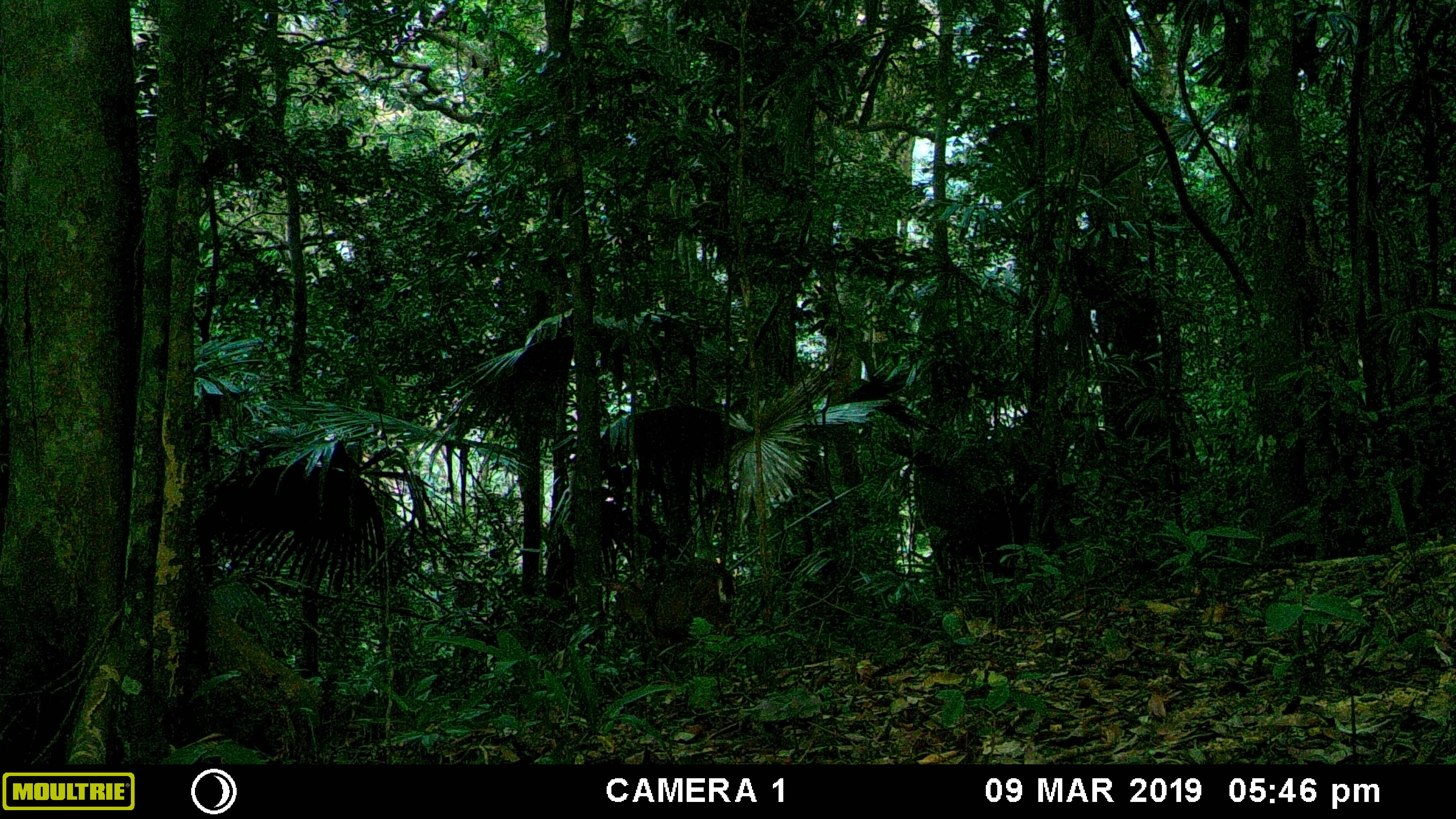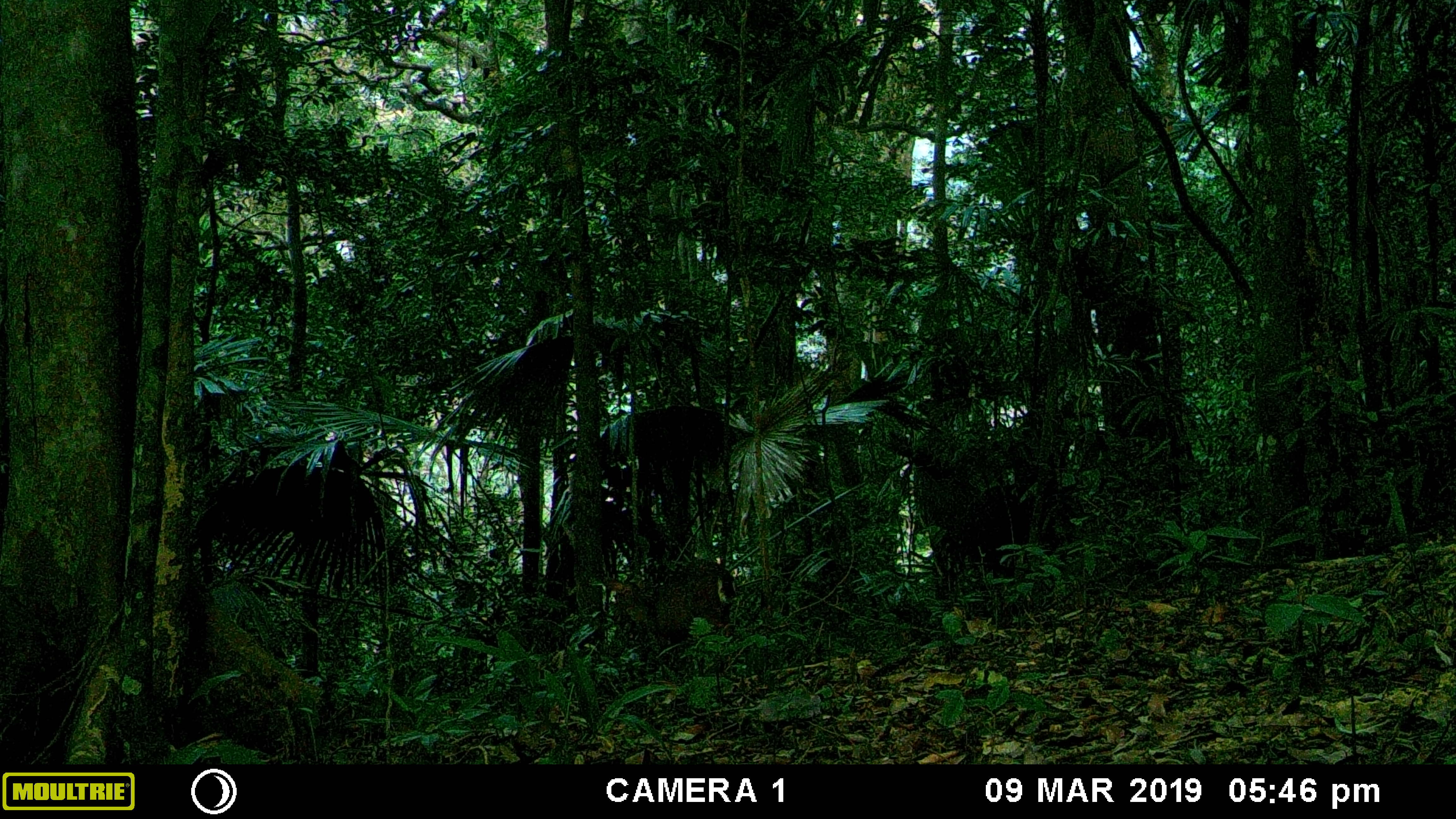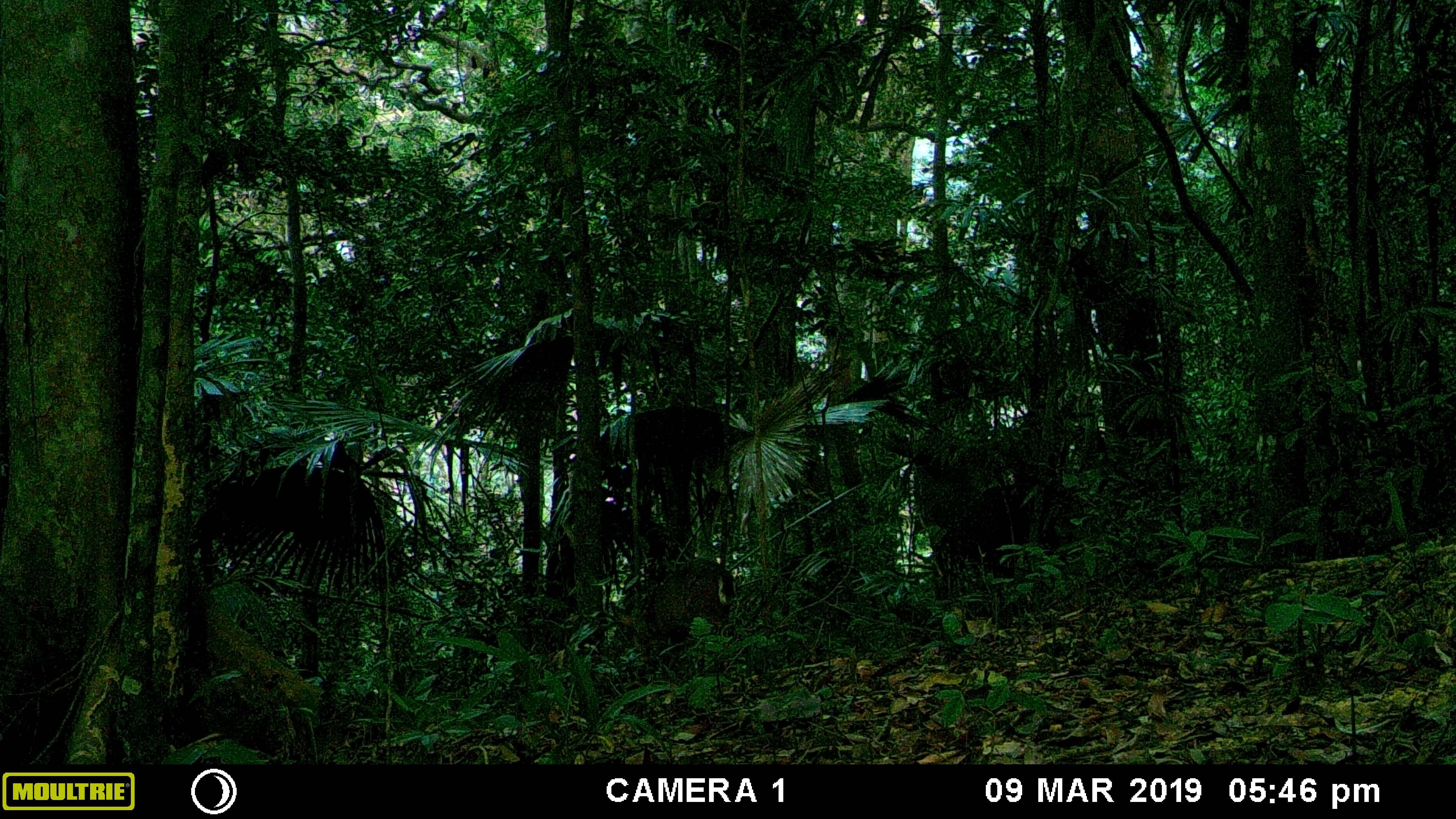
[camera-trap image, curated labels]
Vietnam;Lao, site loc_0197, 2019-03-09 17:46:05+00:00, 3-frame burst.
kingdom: Animalia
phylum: Chordata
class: Mammalia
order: Artiodactyla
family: Cervidae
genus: Muntiacus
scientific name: Muntiacus vuquangensis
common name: large-antlered muntjac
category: large antlered muntjac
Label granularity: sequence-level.